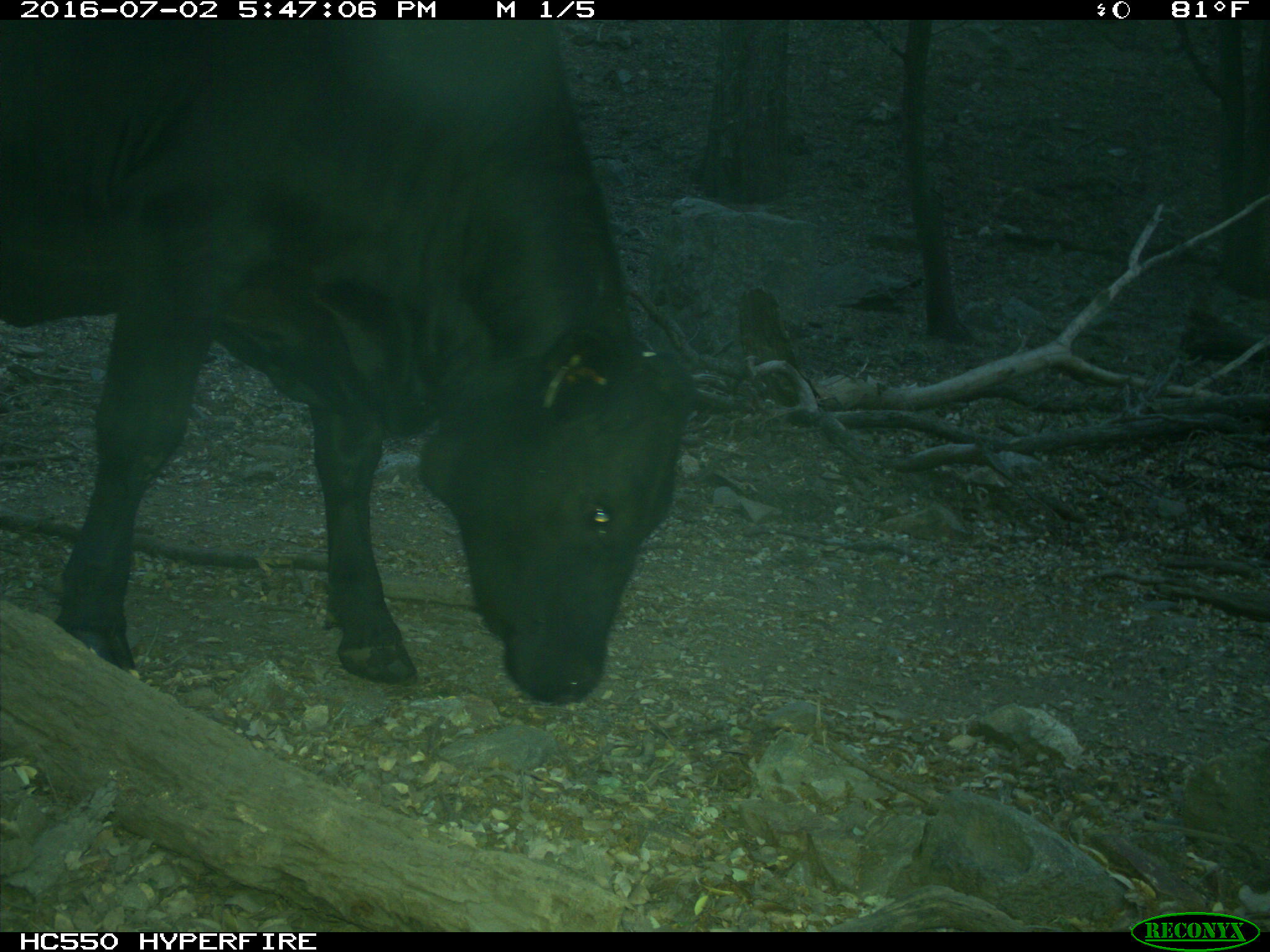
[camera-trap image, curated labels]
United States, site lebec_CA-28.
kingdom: Animalia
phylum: Chordata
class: Mammalia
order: Artiodactyla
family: Bovidae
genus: Bos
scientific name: Bos taurus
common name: domestic cow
Bos taurus (domestic cow).